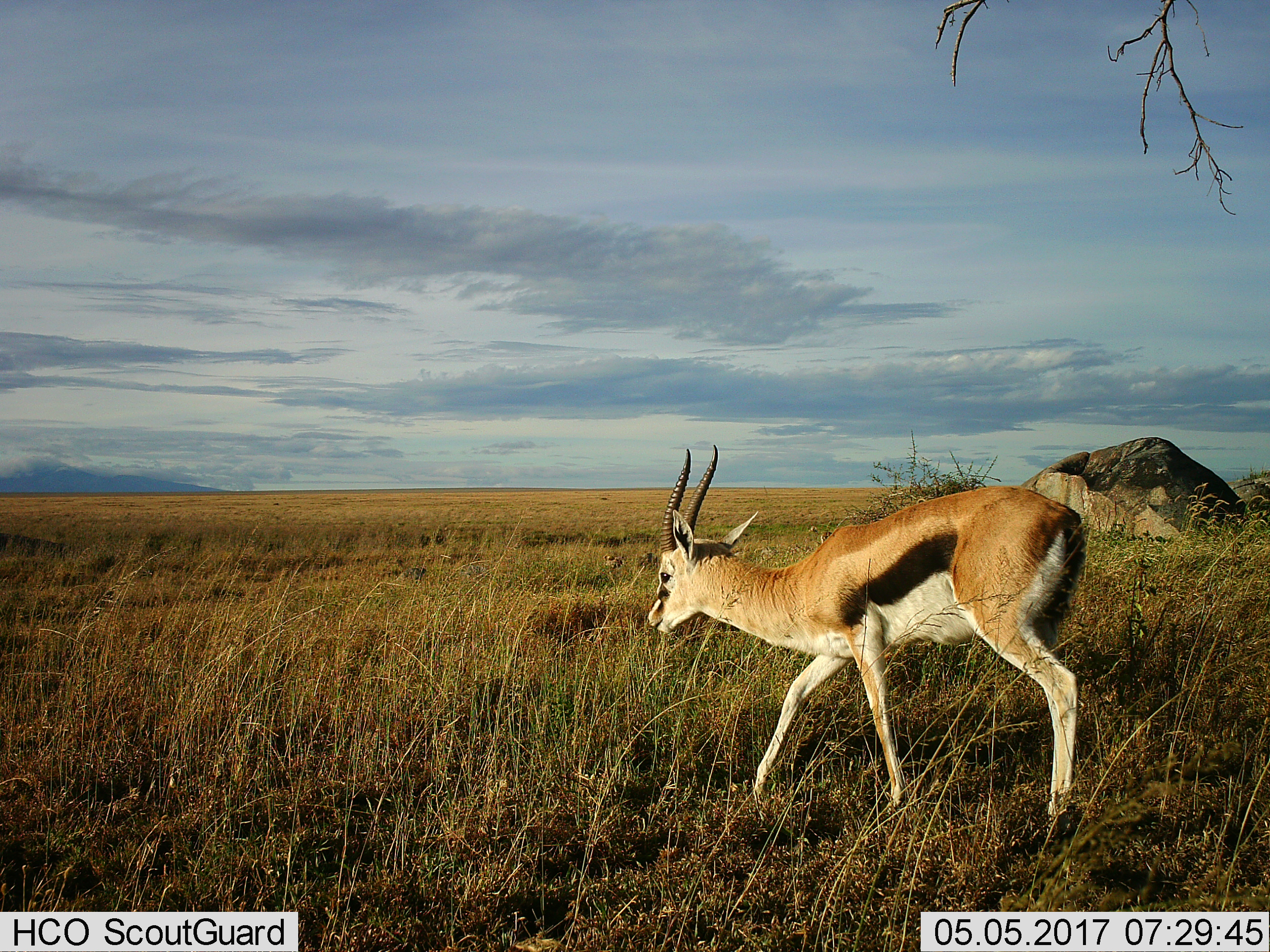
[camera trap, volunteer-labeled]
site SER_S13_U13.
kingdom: Animalia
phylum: Chordata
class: Mammalia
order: Artiodactyla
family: Bovidae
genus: Eudorcas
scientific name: Eudorcas thomsonii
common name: thomson's gazelle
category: gazellethomsons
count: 1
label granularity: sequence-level